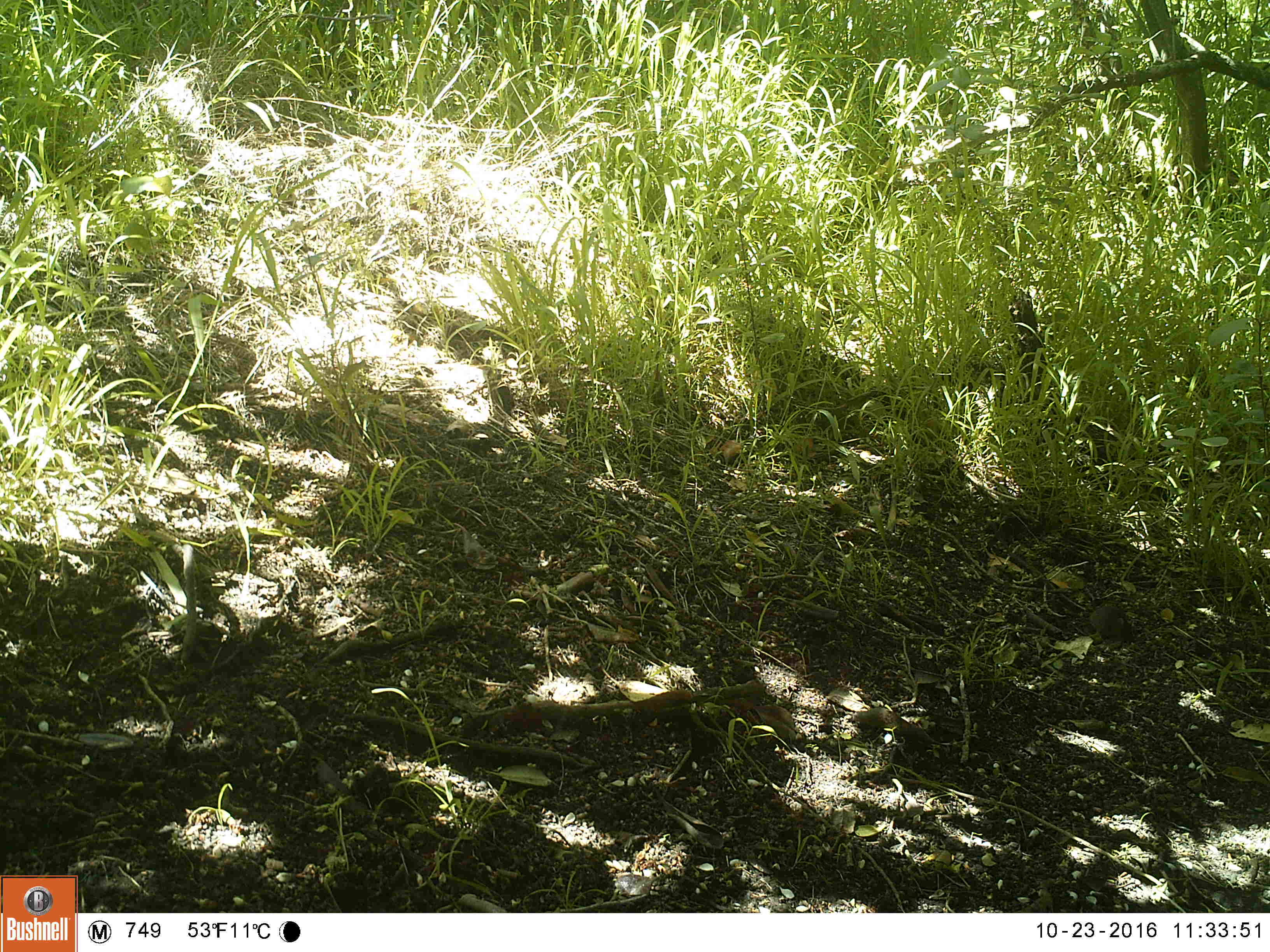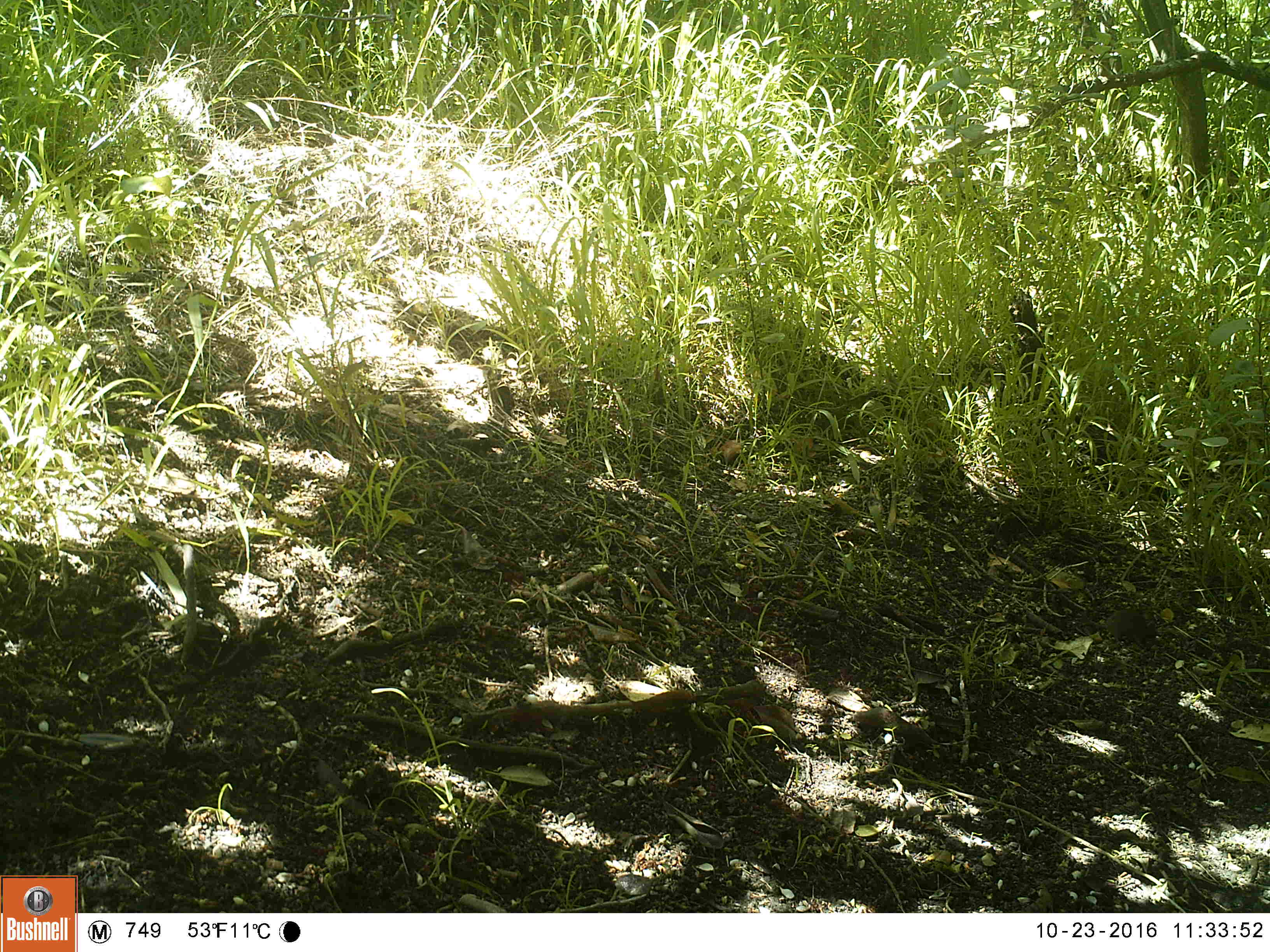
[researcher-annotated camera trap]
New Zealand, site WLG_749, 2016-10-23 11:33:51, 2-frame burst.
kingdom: Animalia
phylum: Chordata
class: Mammalia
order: Rodentia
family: Muridae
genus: Mus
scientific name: Mus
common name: mouse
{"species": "mouse (Mus)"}